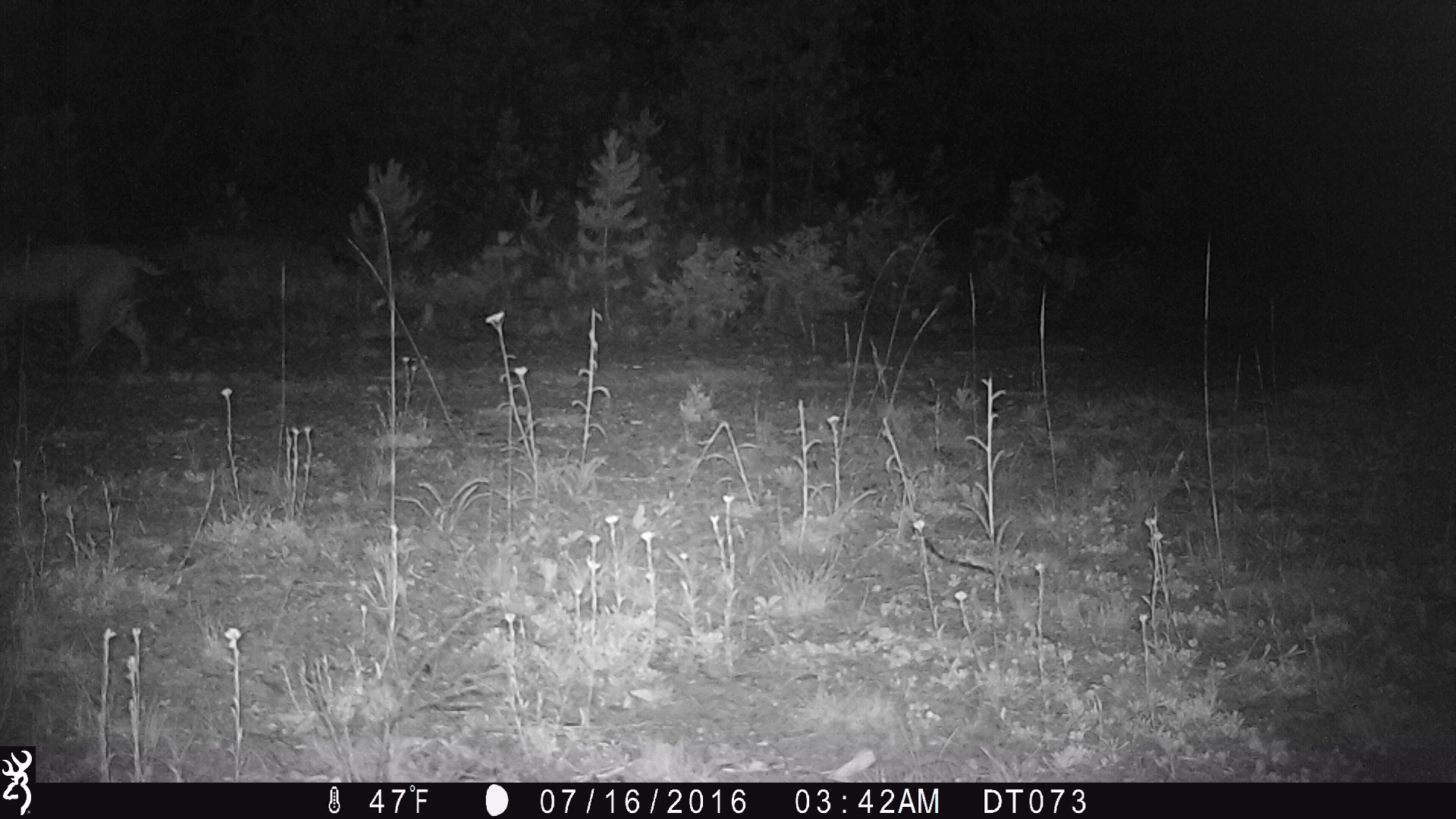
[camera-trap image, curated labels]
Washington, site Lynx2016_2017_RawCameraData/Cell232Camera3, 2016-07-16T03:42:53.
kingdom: Animalia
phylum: Chordata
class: Mammalia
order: Carnivora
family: Felidae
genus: Lynx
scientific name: Lynx rufus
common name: bobcat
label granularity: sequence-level